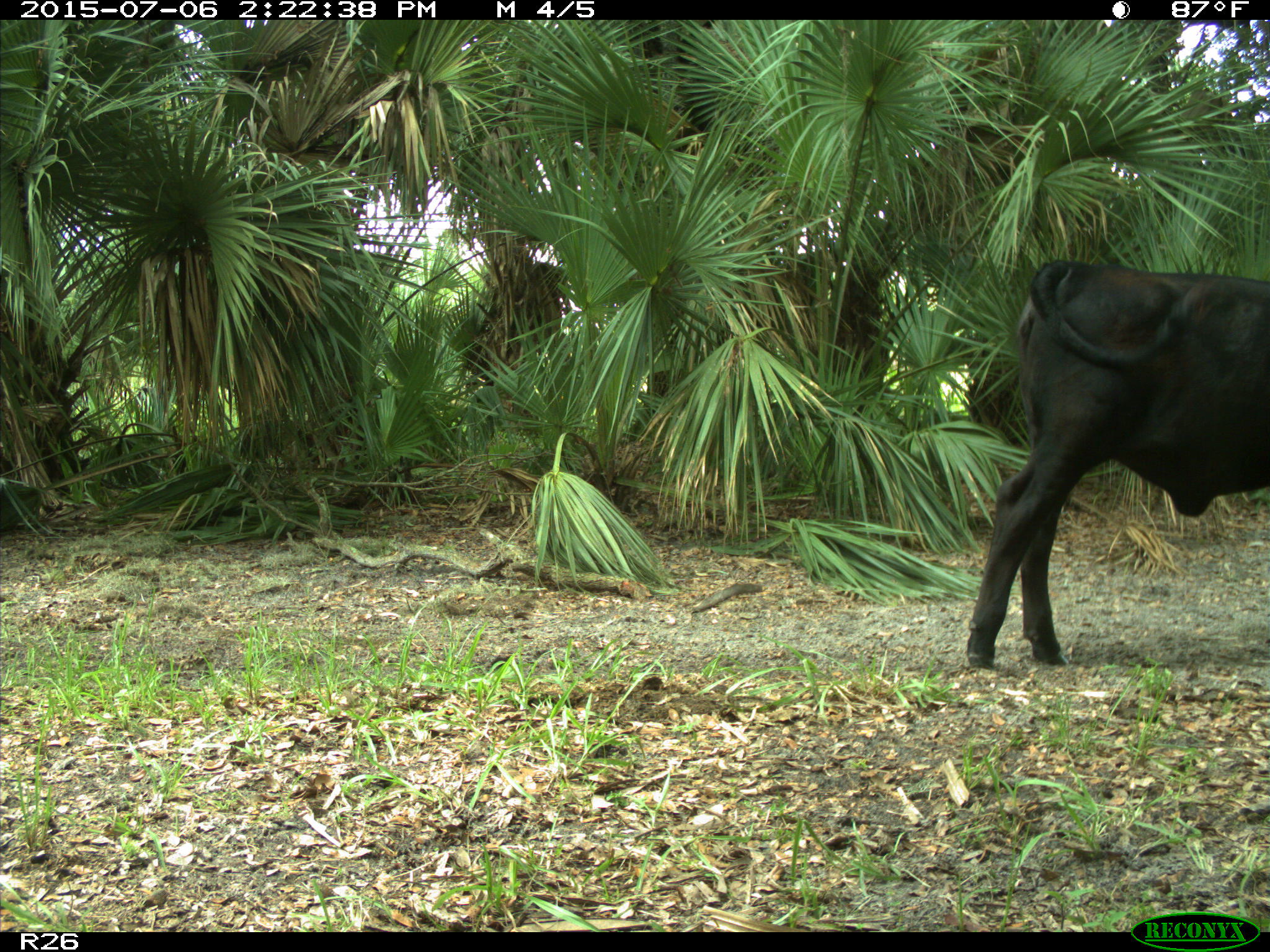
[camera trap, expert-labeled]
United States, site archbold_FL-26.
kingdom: Animalia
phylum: Chordata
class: Mammalia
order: Artiodactyla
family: Bovidae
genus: Bos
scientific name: Bos taurus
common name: domestic cow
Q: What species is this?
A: Bos taurus (domestic cow).